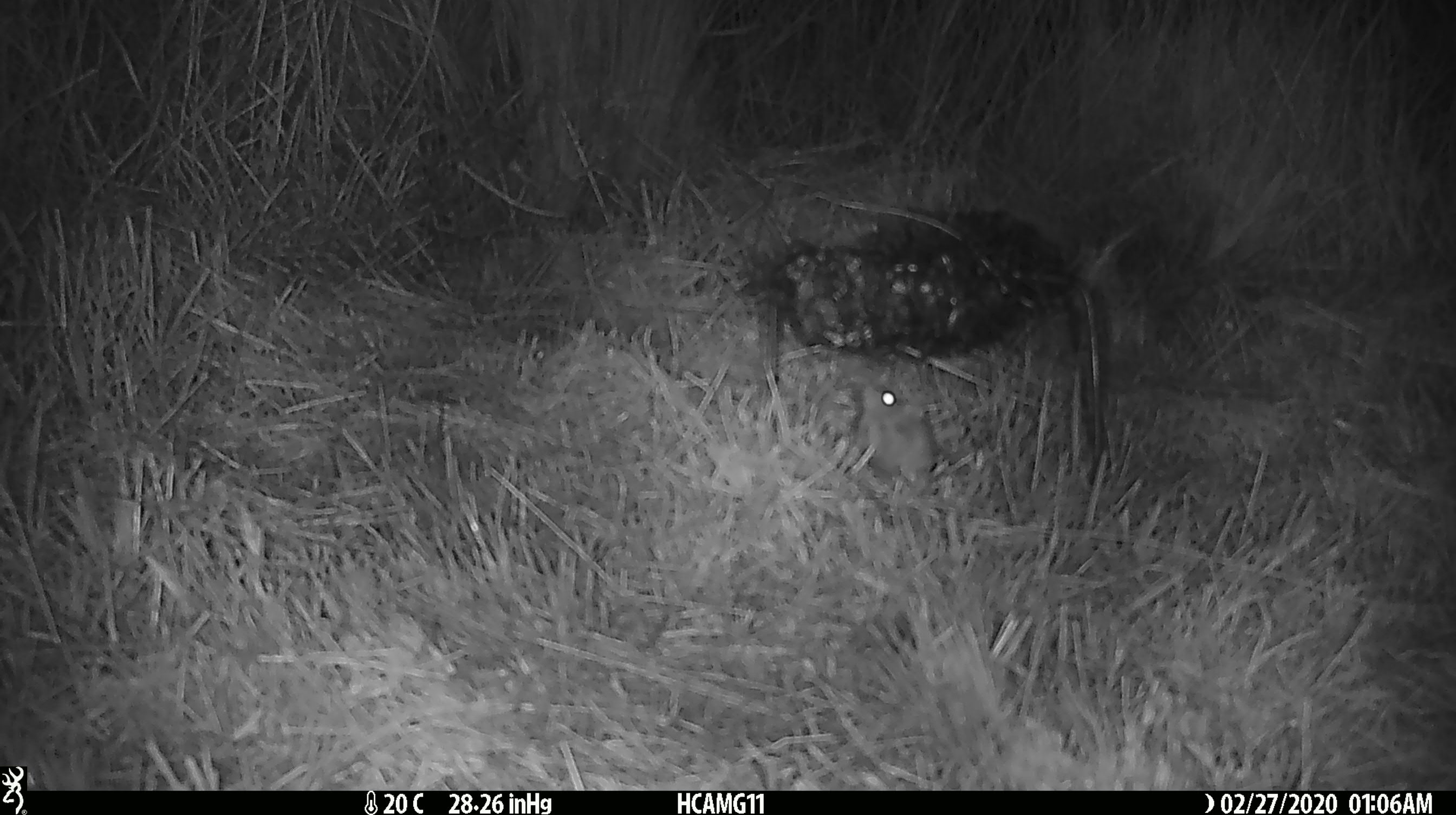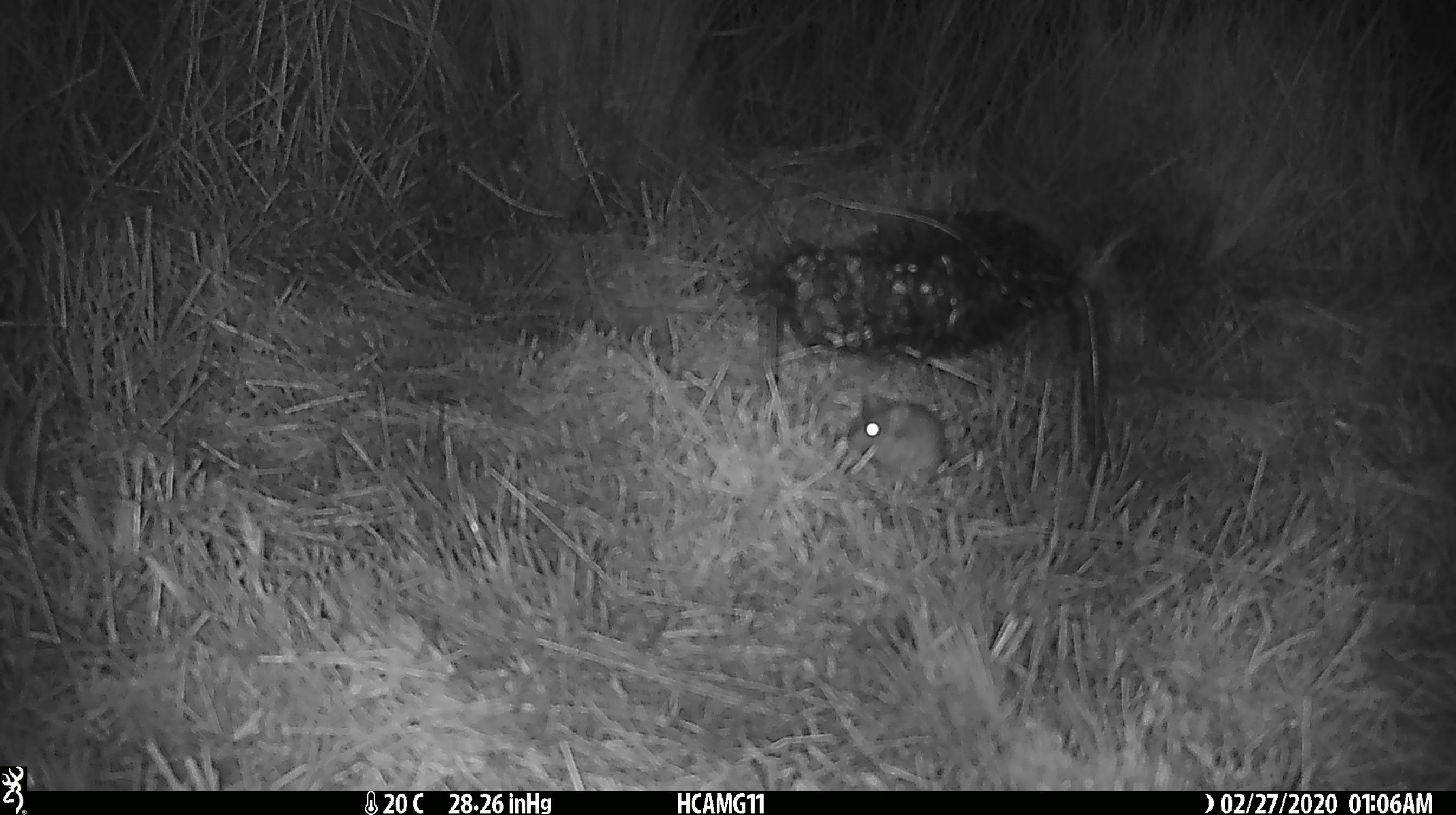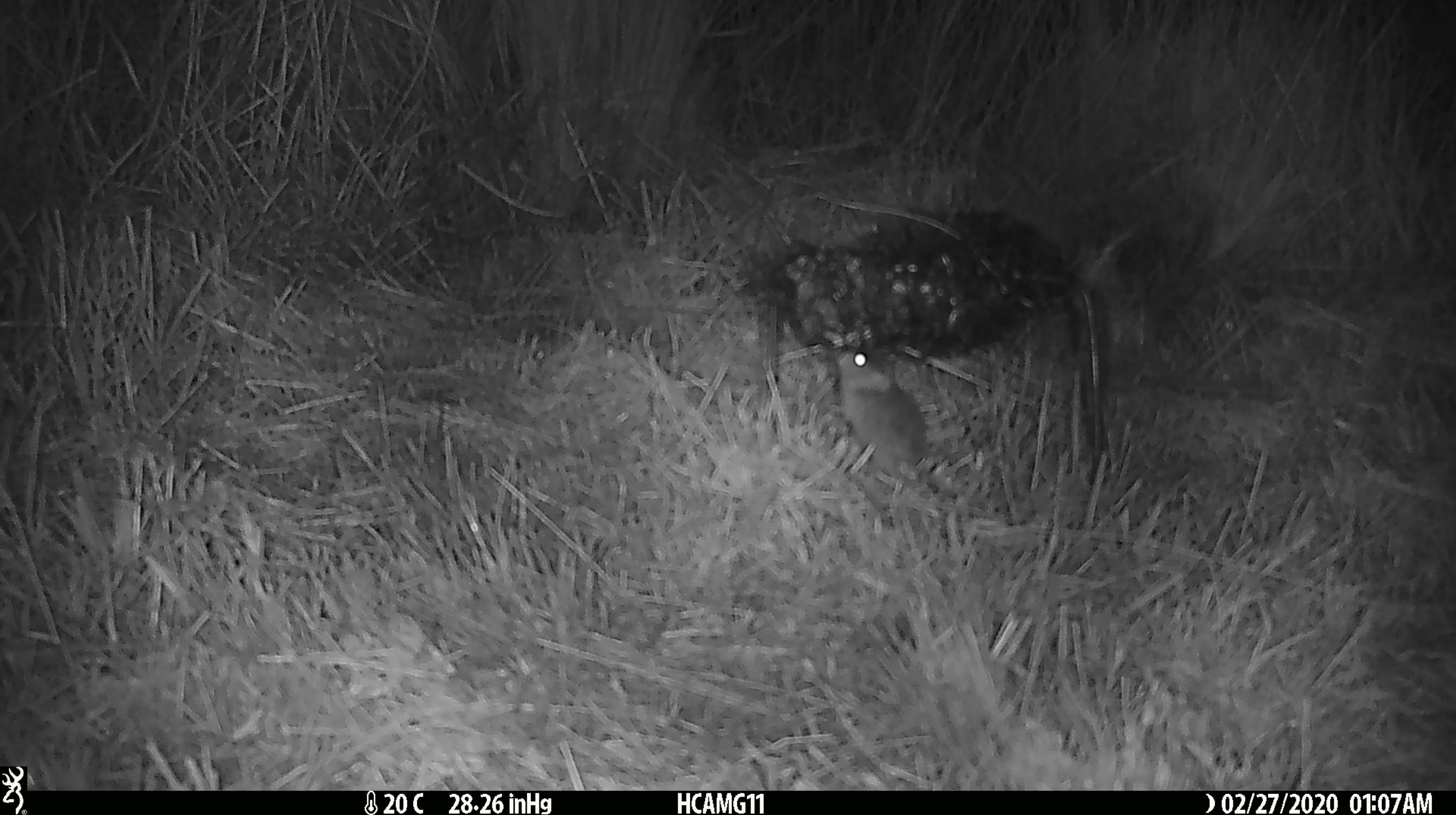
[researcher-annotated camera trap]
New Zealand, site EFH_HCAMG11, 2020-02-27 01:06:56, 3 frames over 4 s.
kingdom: Animalia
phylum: Chordata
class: Mammalia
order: Rodentia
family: Muridae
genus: Mus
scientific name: Mus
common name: mouse